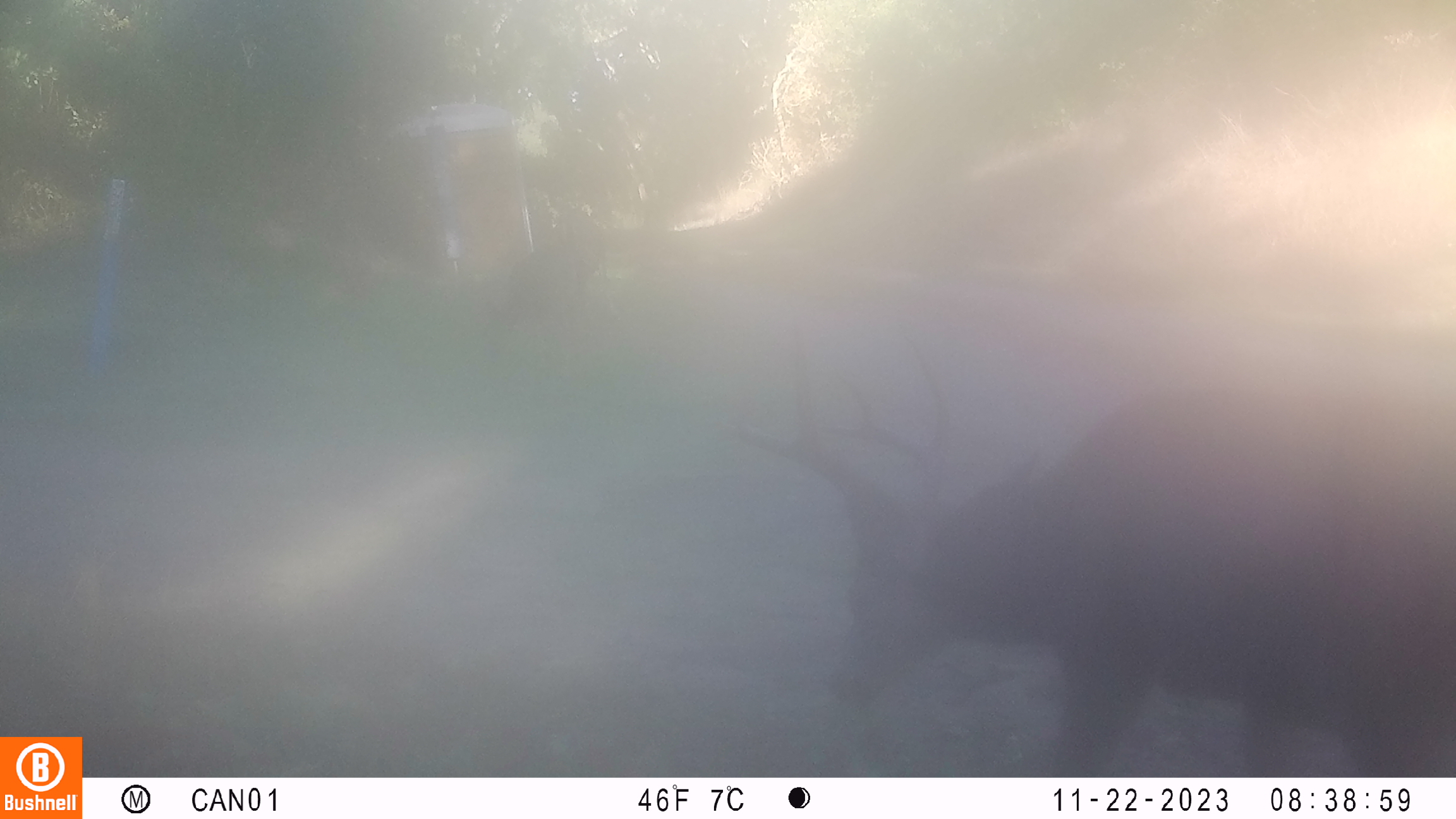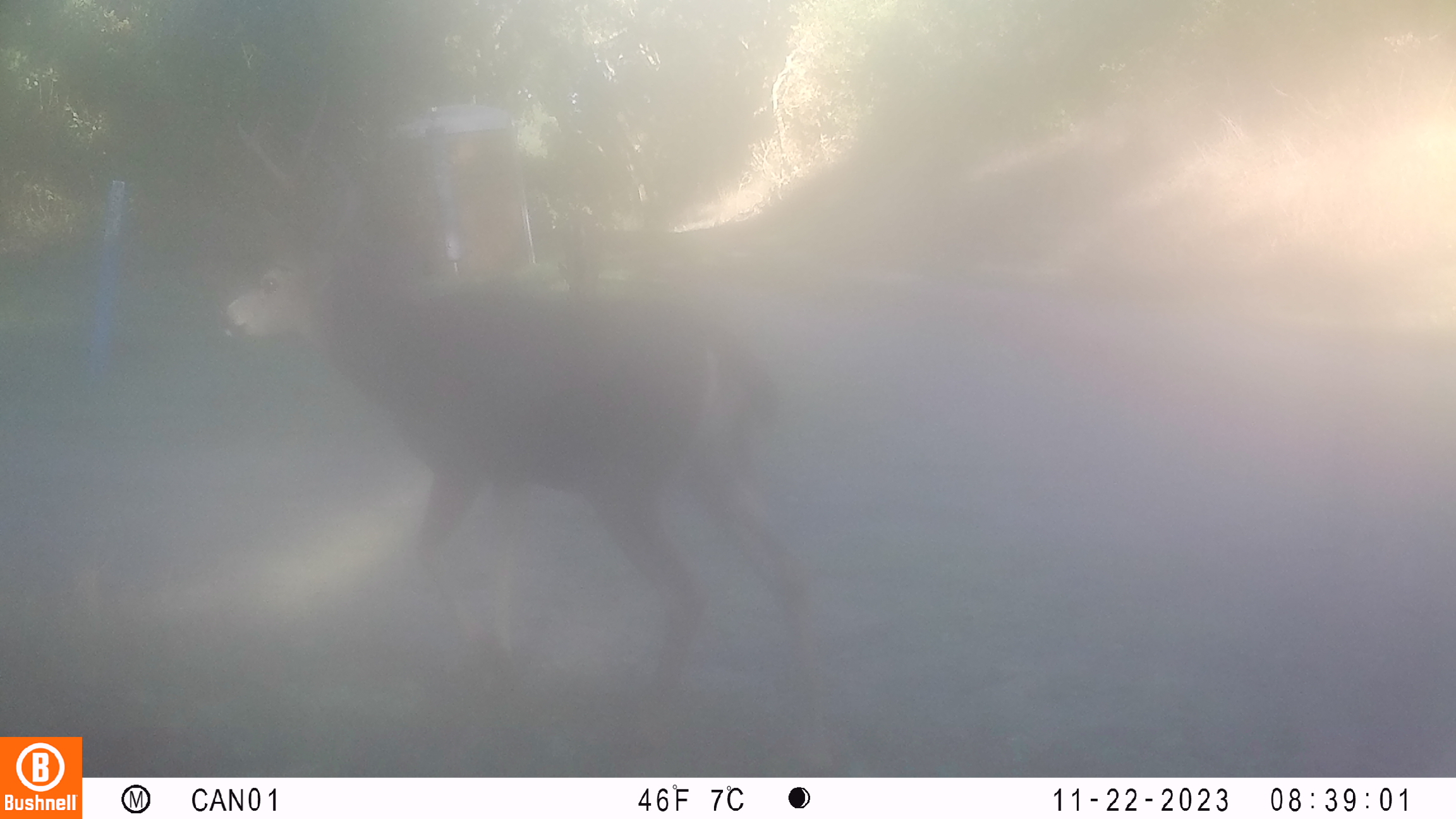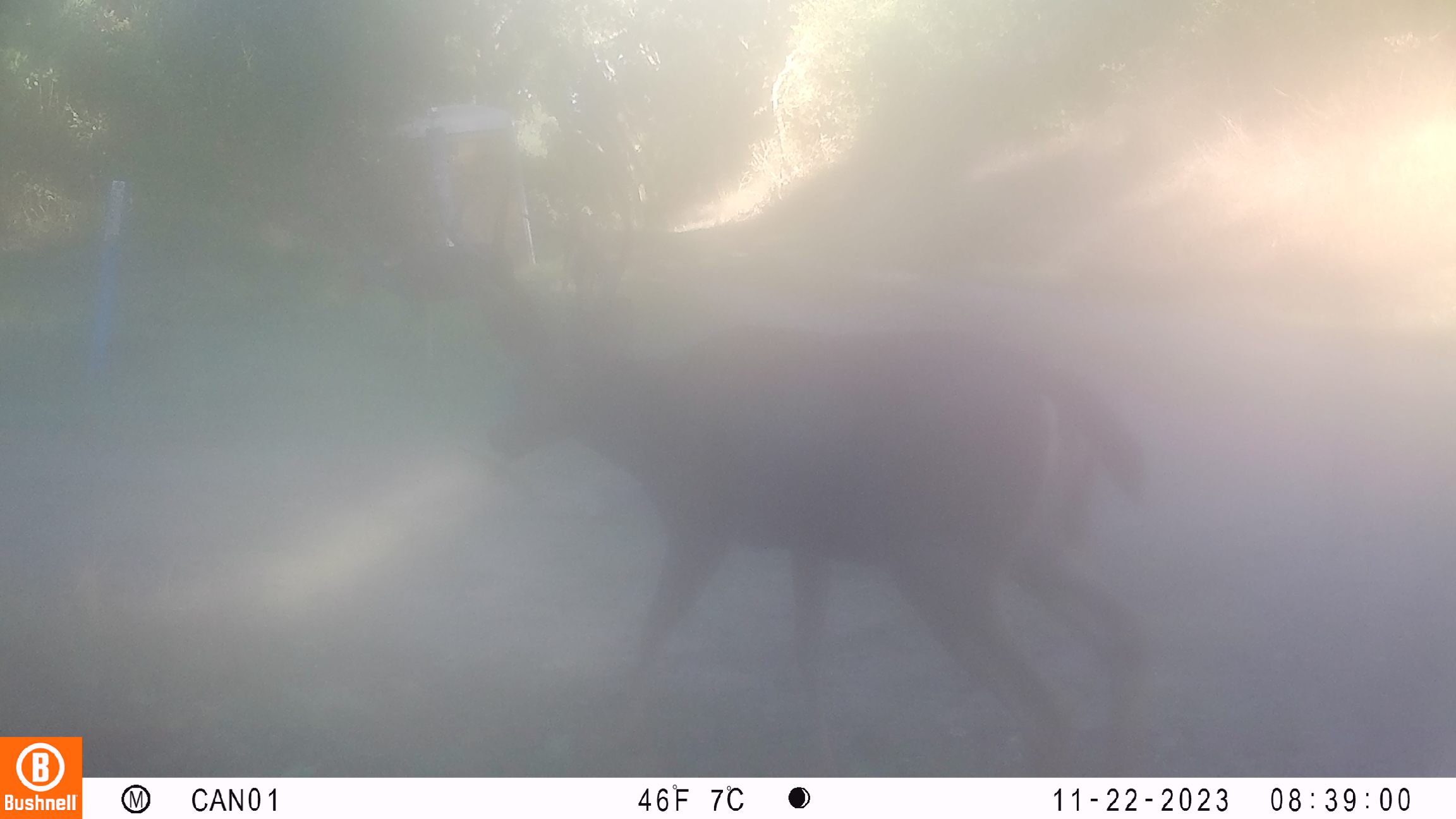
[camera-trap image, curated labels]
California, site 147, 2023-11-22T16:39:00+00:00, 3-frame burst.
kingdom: Animalia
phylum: Chordata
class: Mammalia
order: Artiodactyla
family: Cervidae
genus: Odocoileus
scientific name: Odocoileus hemionus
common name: mule deer